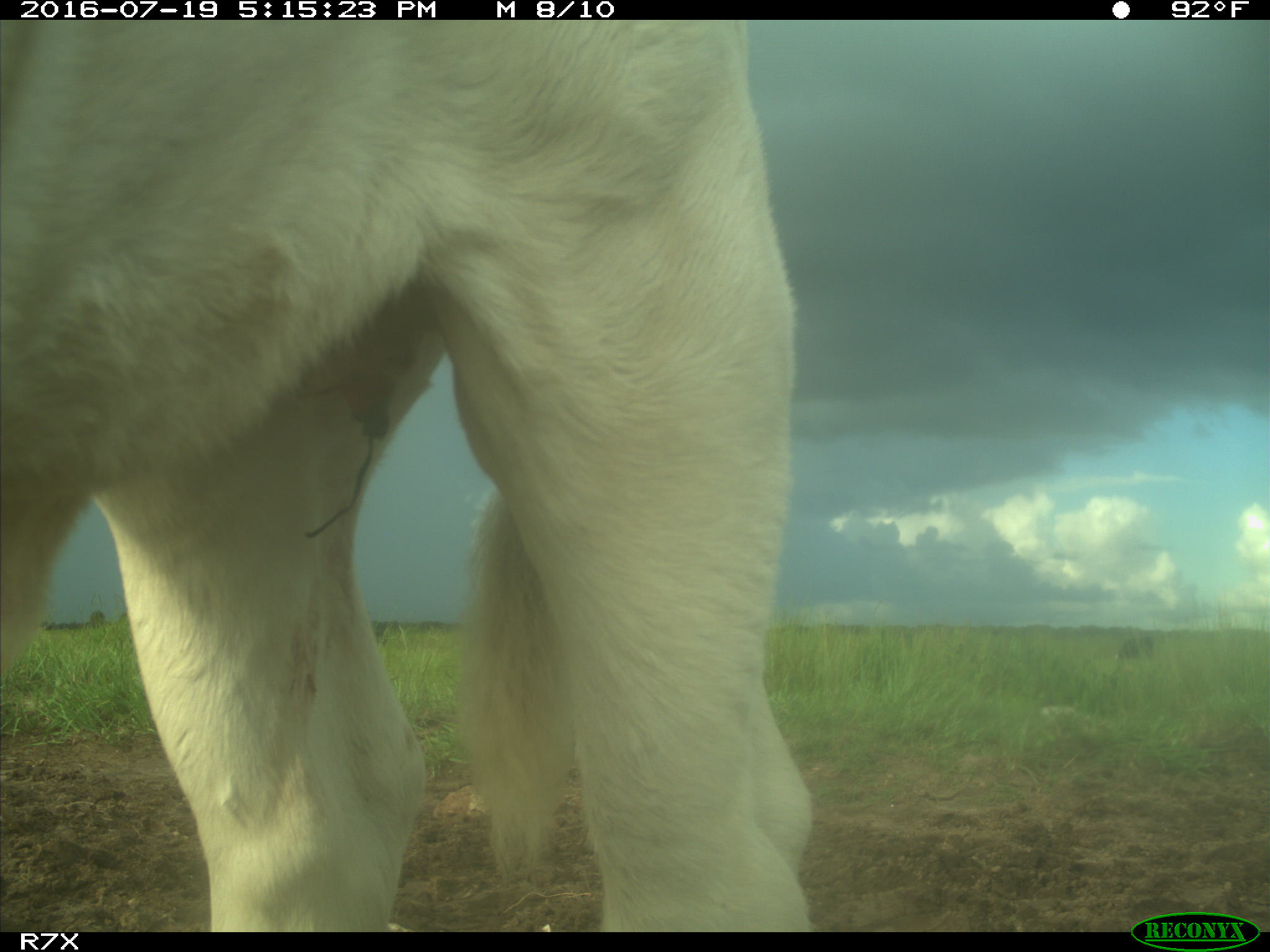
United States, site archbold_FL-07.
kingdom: Animalia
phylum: Chordata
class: Mammalia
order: Artiodactyla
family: Bovidae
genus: Bos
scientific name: Bos taurus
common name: domestic cow